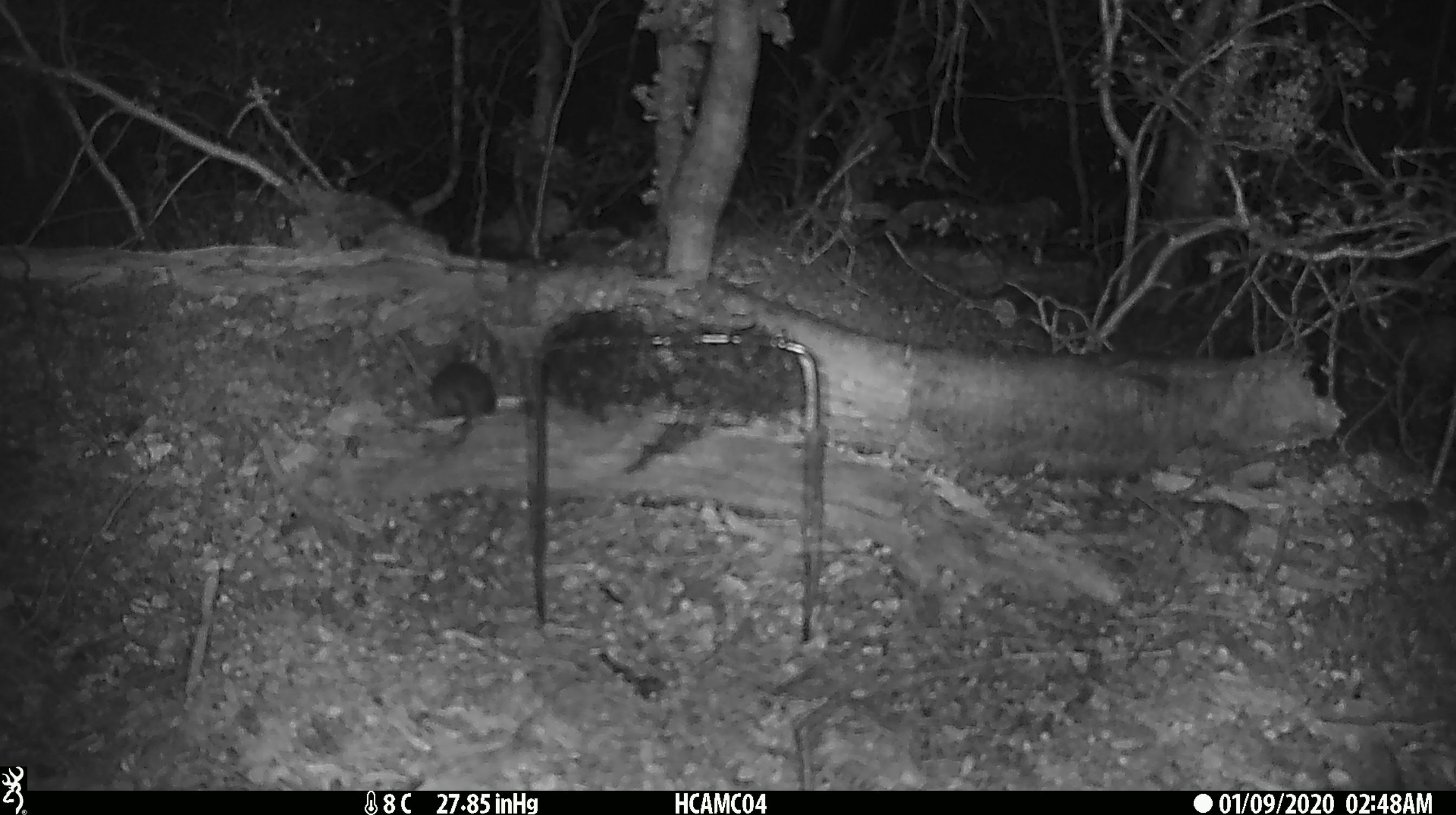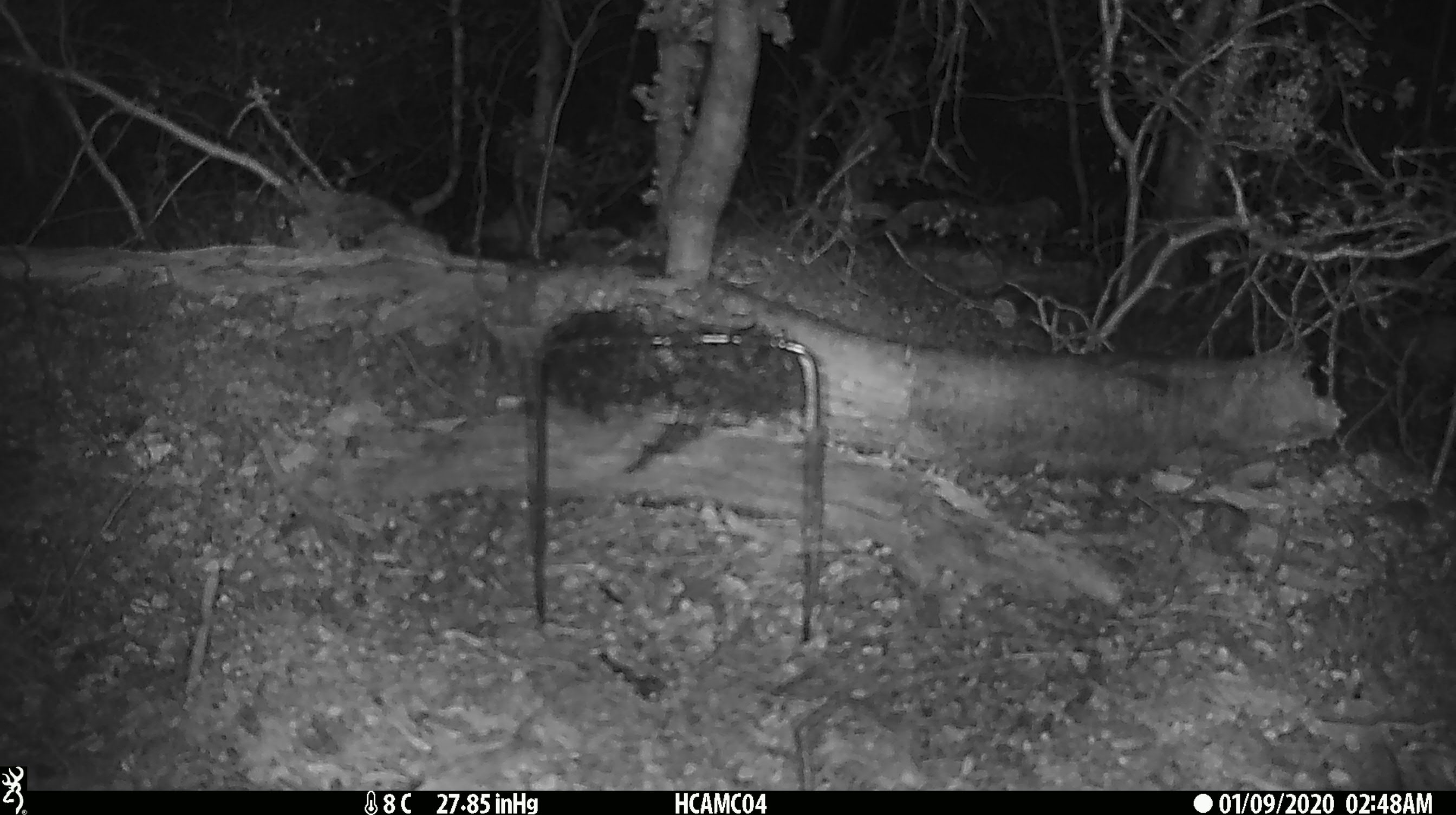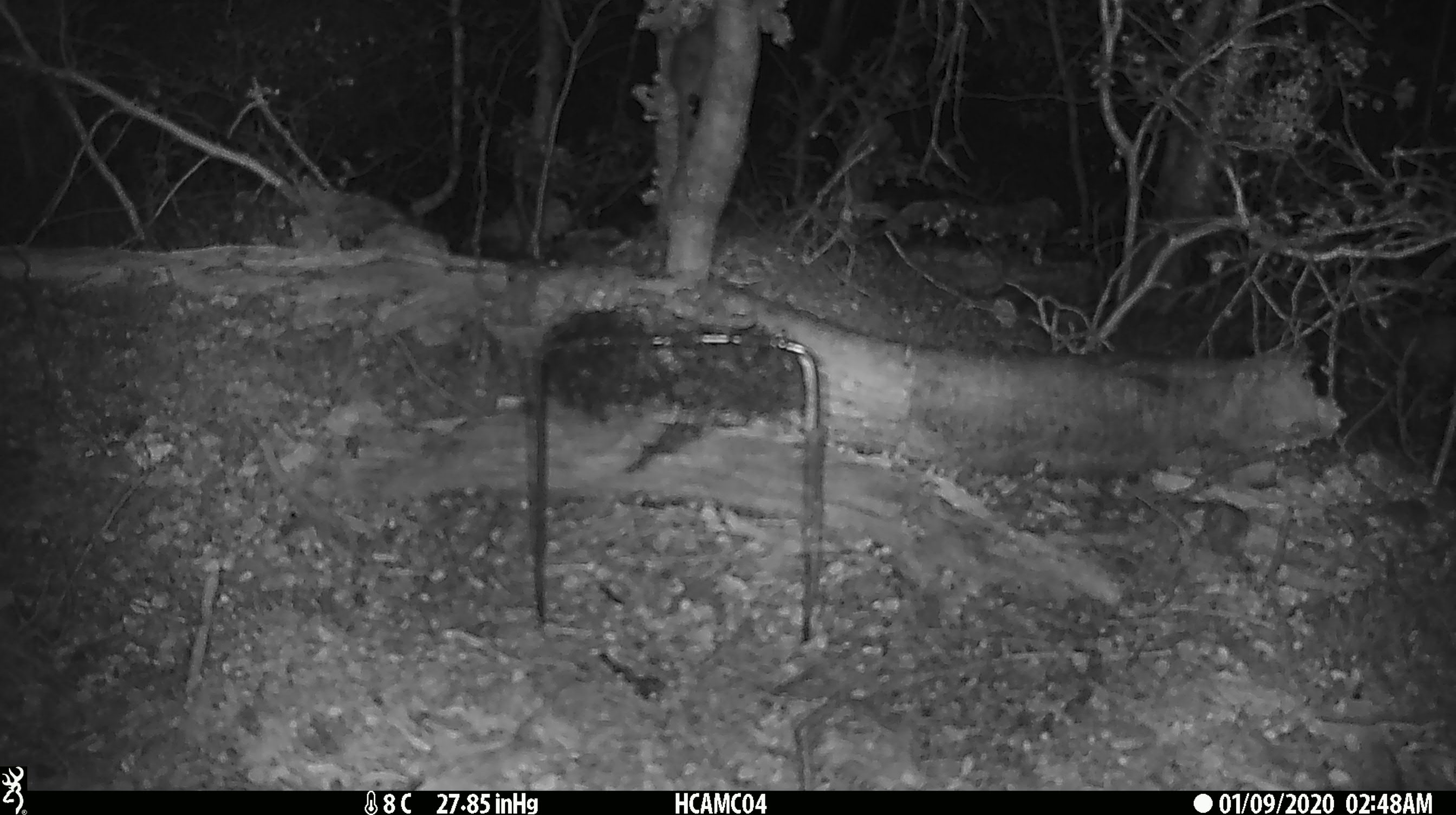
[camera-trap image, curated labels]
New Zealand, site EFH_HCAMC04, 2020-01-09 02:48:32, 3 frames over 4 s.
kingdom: Animalia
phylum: Chordata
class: Mammalia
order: Rodentia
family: Muridae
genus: Mus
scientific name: Mus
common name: mouse